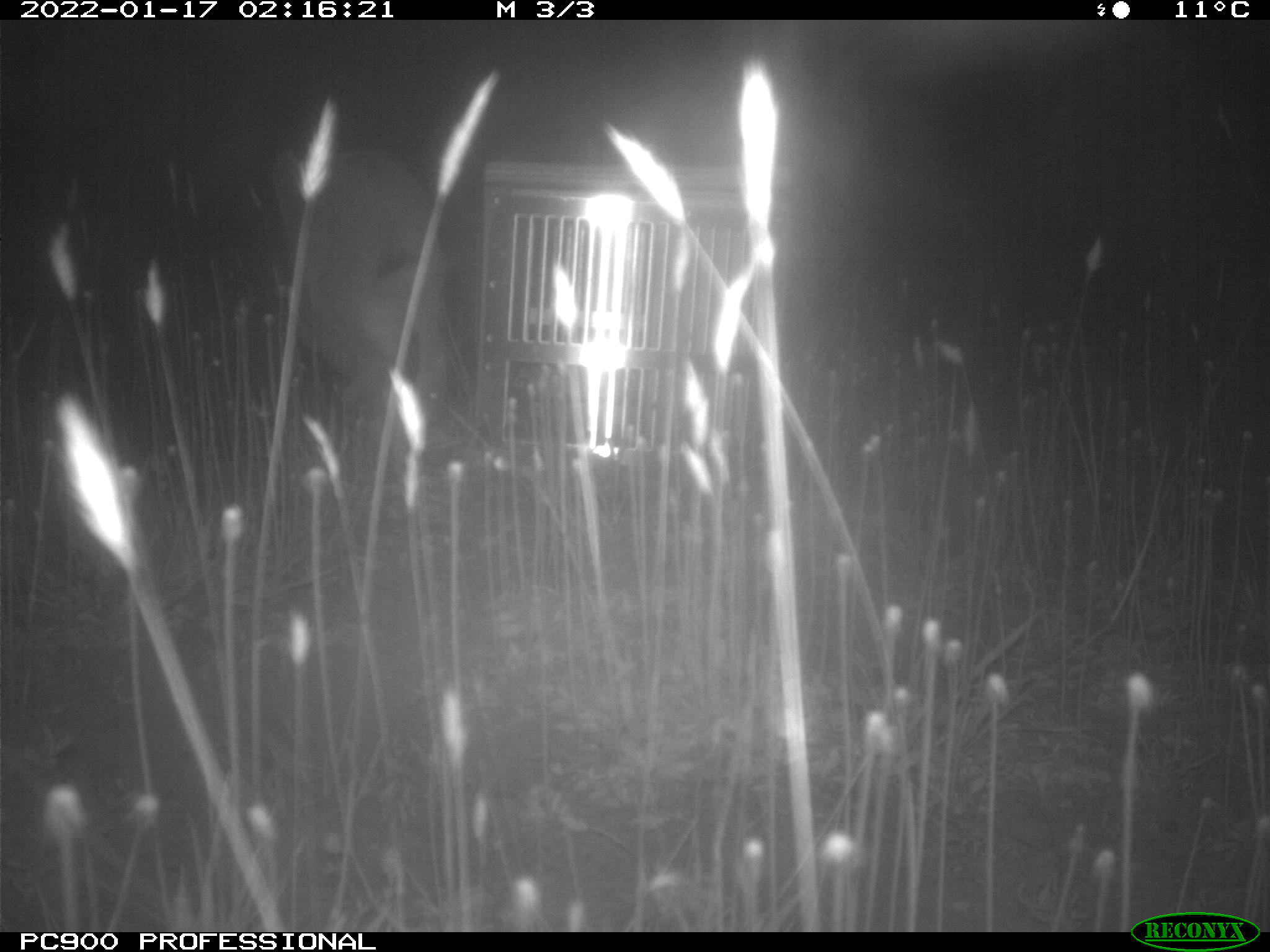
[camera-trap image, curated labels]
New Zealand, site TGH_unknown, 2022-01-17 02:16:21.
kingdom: Animalia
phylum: Chordata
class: Mammalia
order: Lagomorpha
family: Leporidae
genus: Oryctolagus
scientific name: Oryctolagus cuniculus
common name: european rabbit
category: rabbit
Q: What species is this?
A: Rabbit (european rabbit) (Oryctolagus cuniculus).